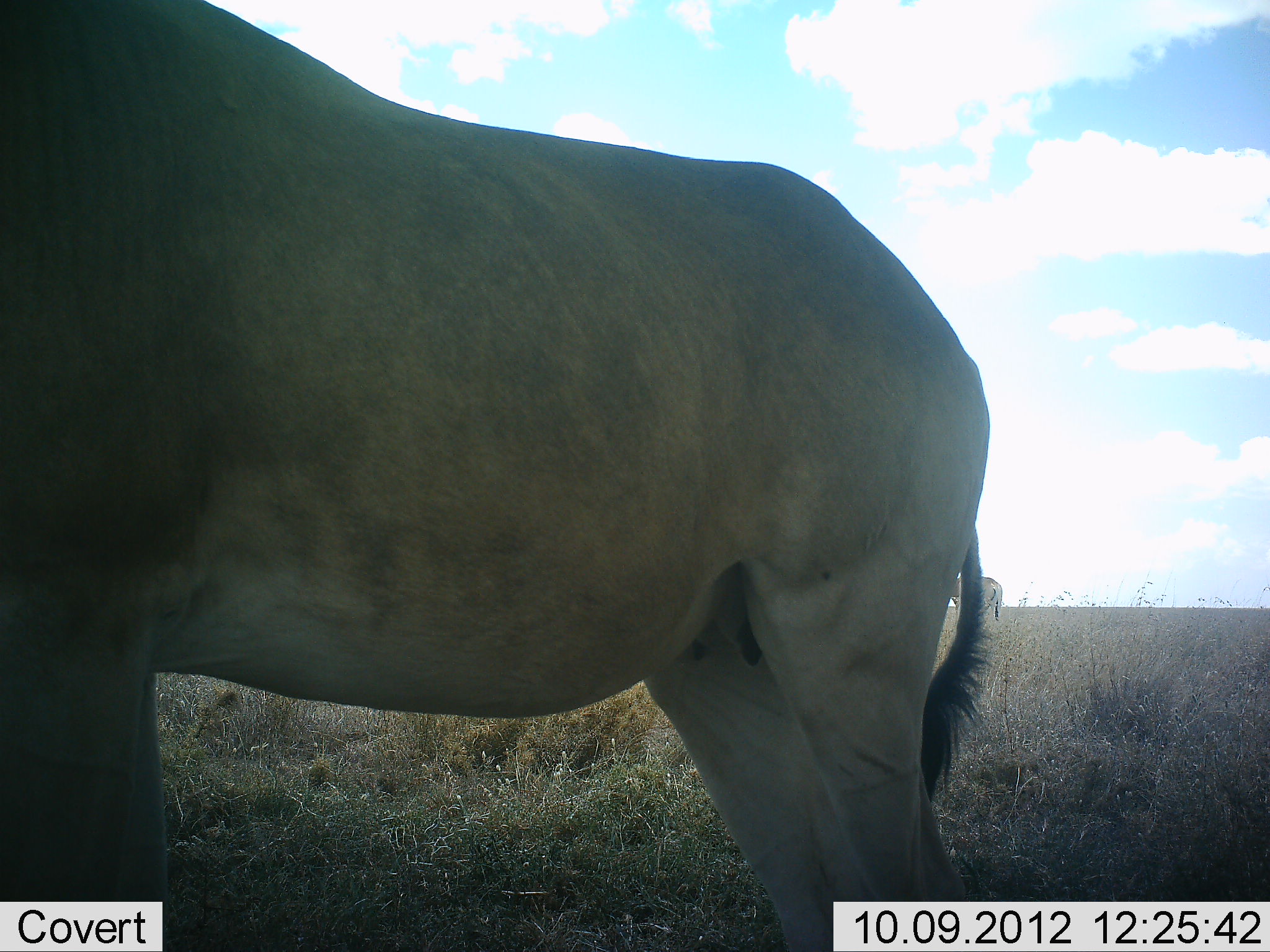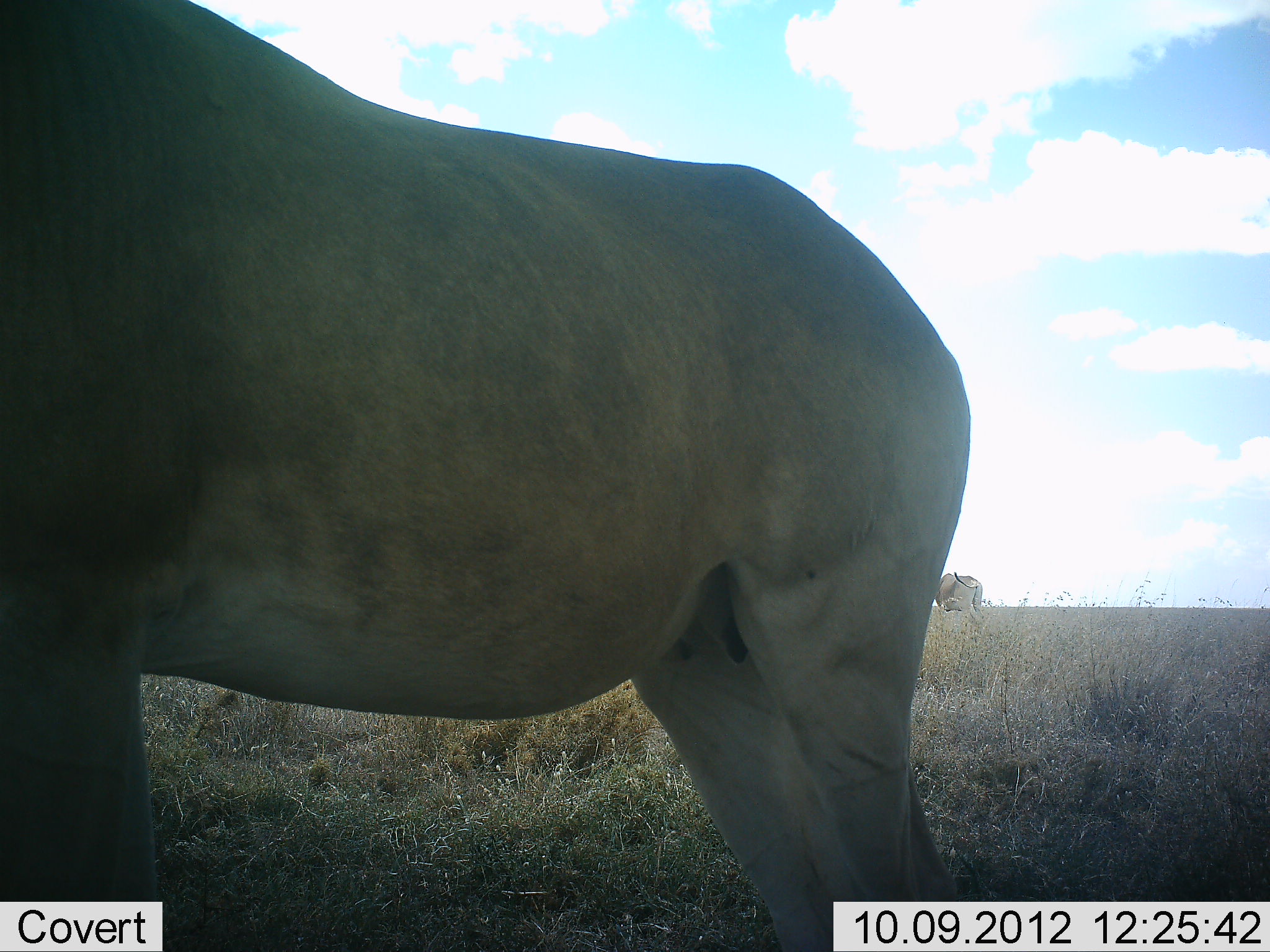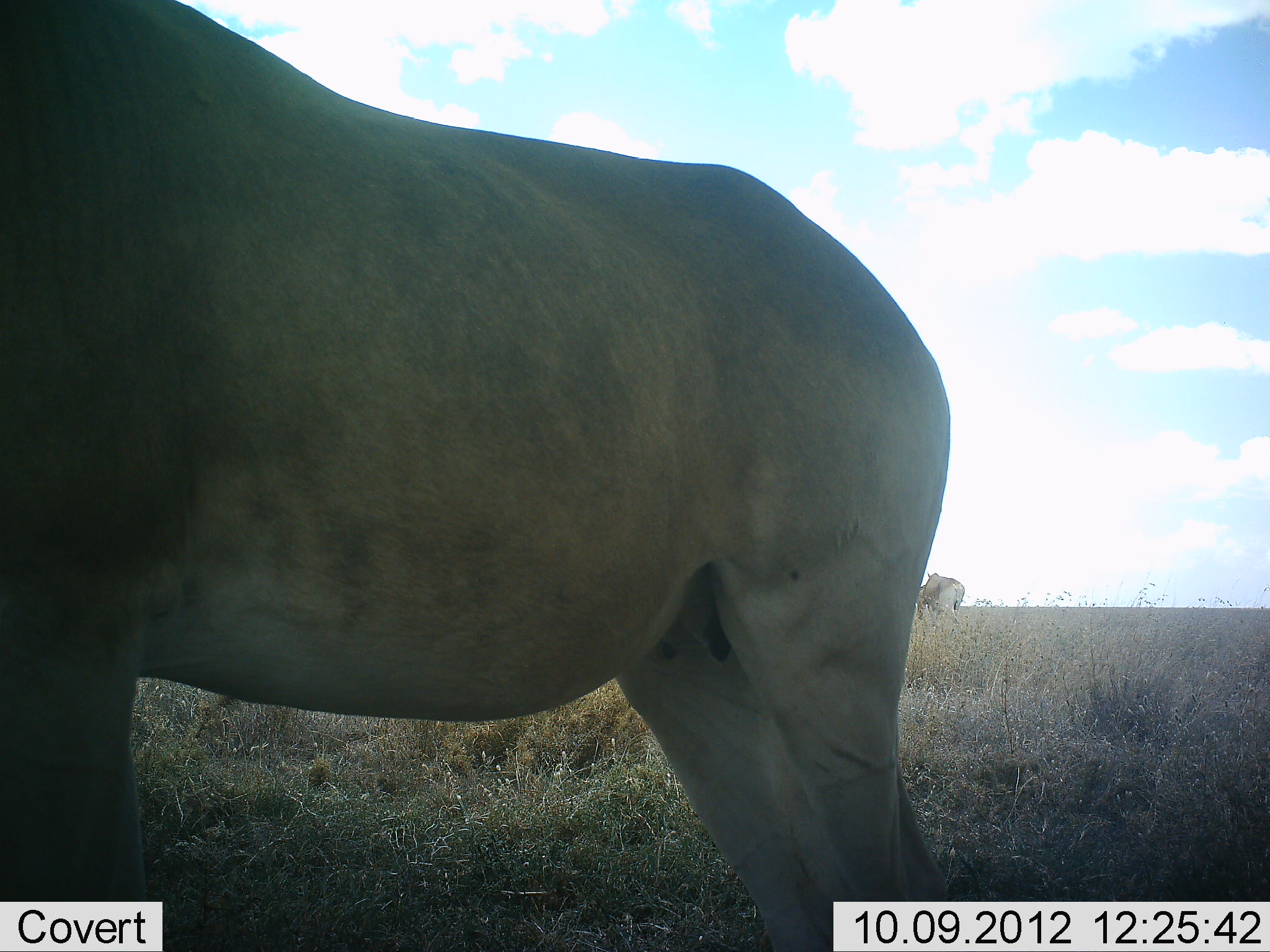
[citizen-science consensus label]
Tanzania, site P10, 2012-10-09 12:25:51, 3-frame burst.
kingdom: Animalia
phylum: Chordata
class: Mammalia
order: Artiodactyla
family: Bovidae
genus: Alcelaphus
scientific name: Alcelaphus buselaphus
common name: hartebeest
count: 2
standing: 100%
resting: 0%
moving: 20%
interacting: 0%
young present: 0%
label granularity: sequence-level